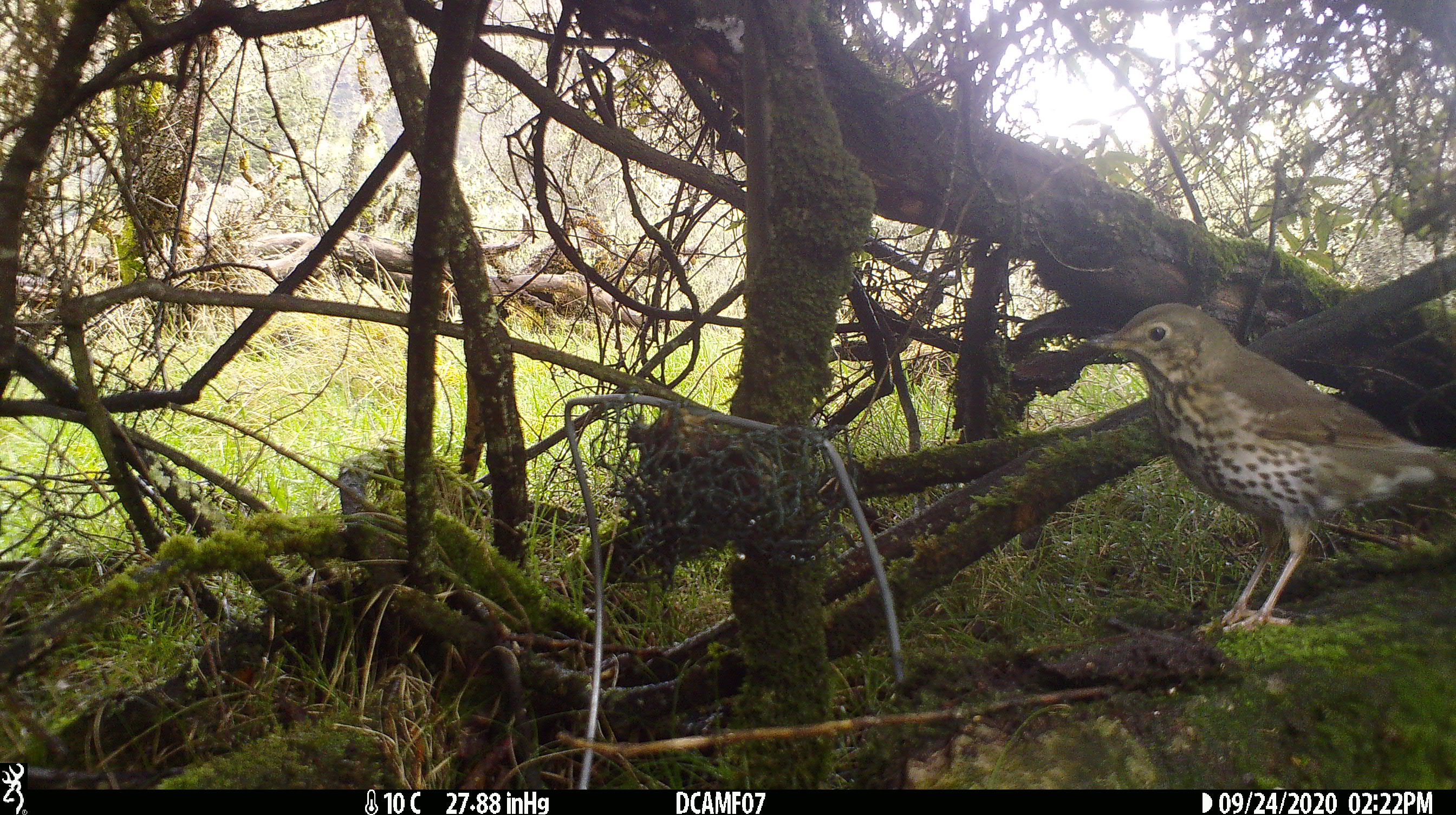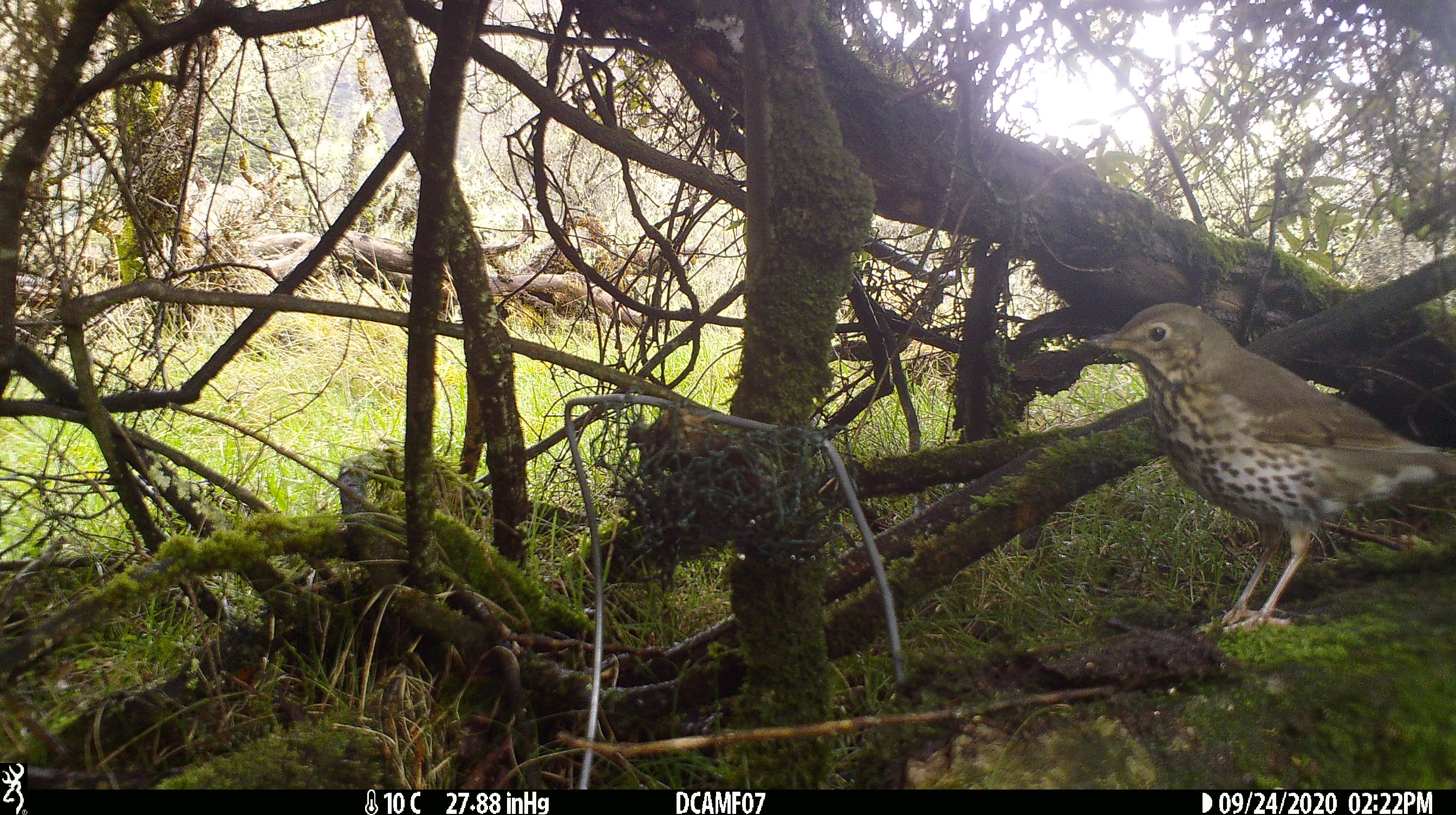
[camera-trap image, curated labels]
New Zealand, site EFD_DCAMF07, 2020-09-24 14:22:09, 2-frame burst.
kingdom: Animalia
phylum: Chordata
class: Aves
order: Passeriformes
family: Turdidae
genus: Turdus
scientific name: Turdus philomelos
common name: song thrush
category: thrush